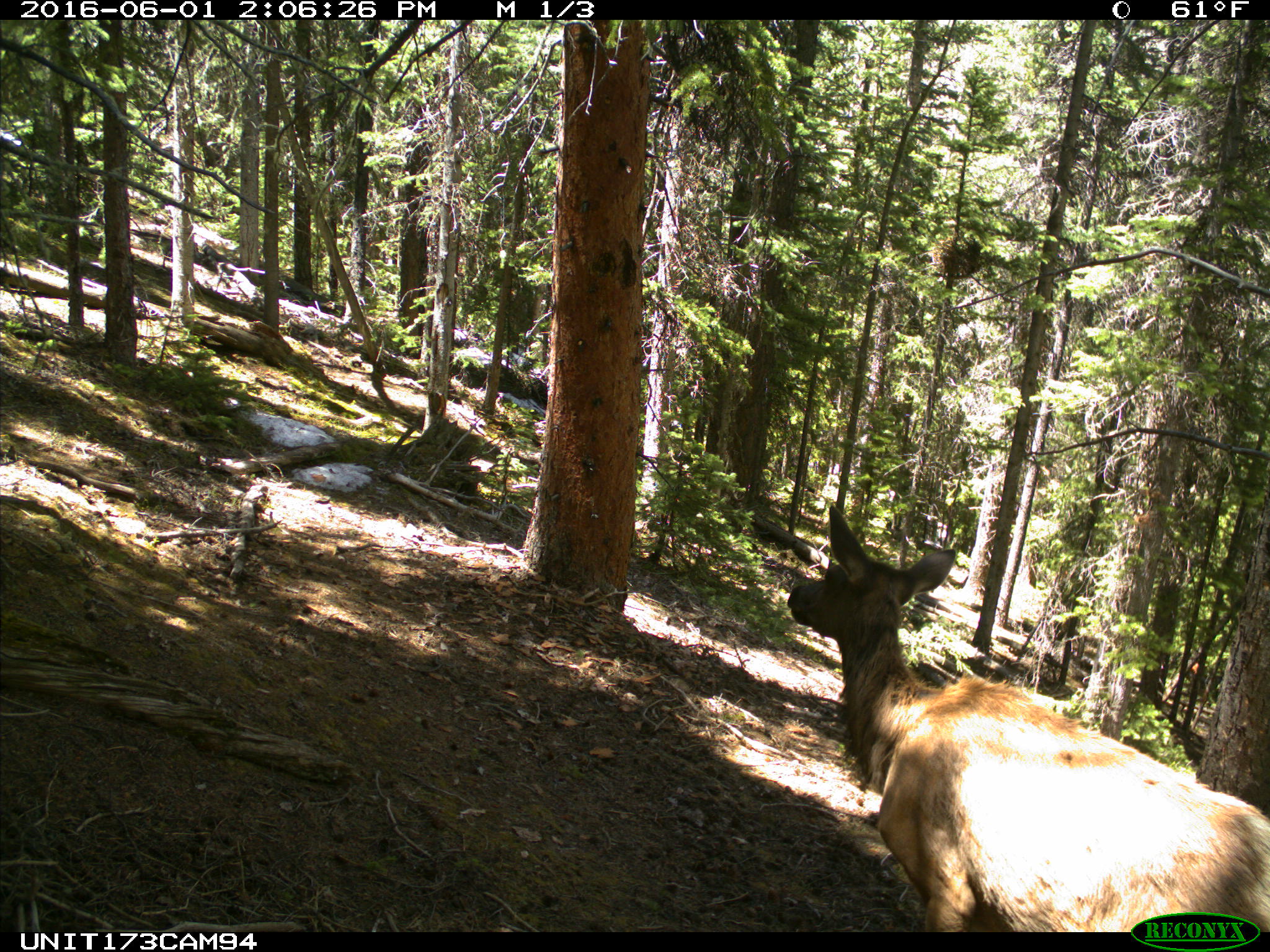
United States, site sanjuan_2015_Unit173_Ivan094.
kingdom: Animalia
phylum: Chordata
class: Mammalia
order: Artiodactyla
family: Cervidae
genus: Cervus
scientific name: Cervus elaphus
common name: red deer